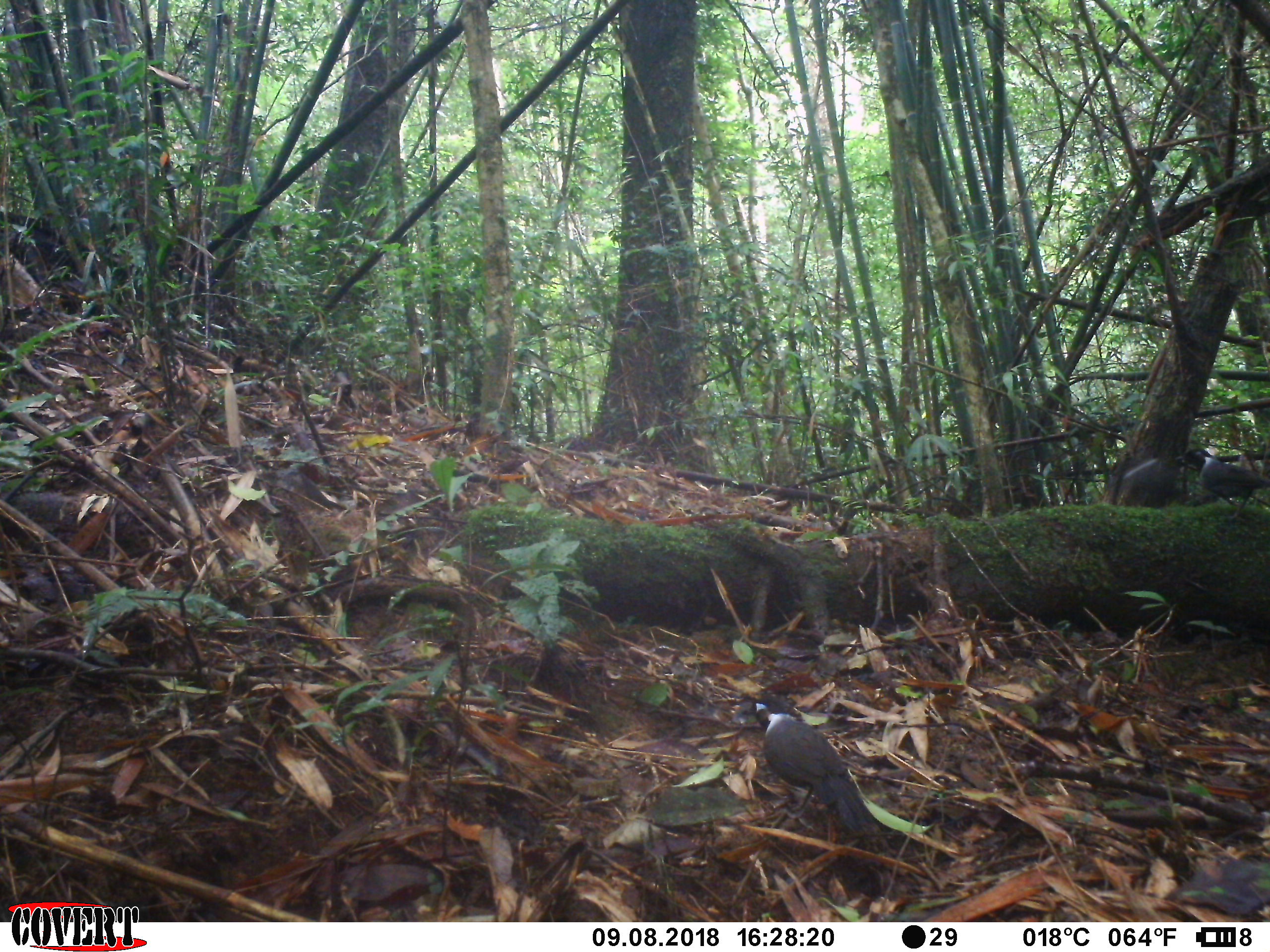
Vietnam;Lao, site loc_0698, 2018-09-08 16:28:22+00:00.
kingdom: Animalia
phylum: Chordata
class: Aves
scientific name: Aves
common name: bird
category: unidentified bird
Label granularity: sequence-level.